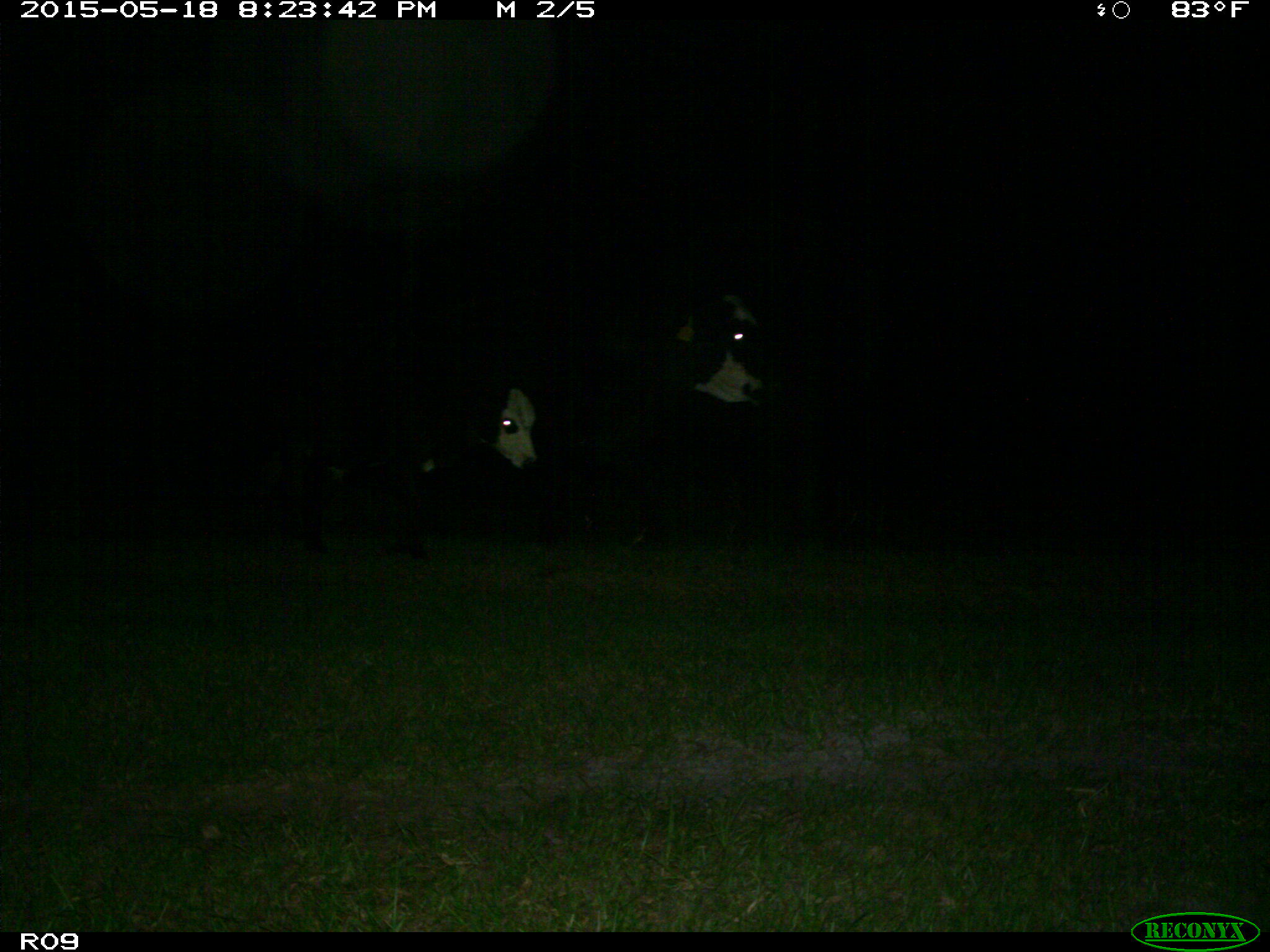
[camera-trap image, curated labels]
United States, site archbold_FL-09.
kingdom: Animalia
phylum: Chordata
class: Mammalia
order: Artiodactyla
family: Bovidae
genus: Bos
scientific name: Bos taurus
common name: domestic cow